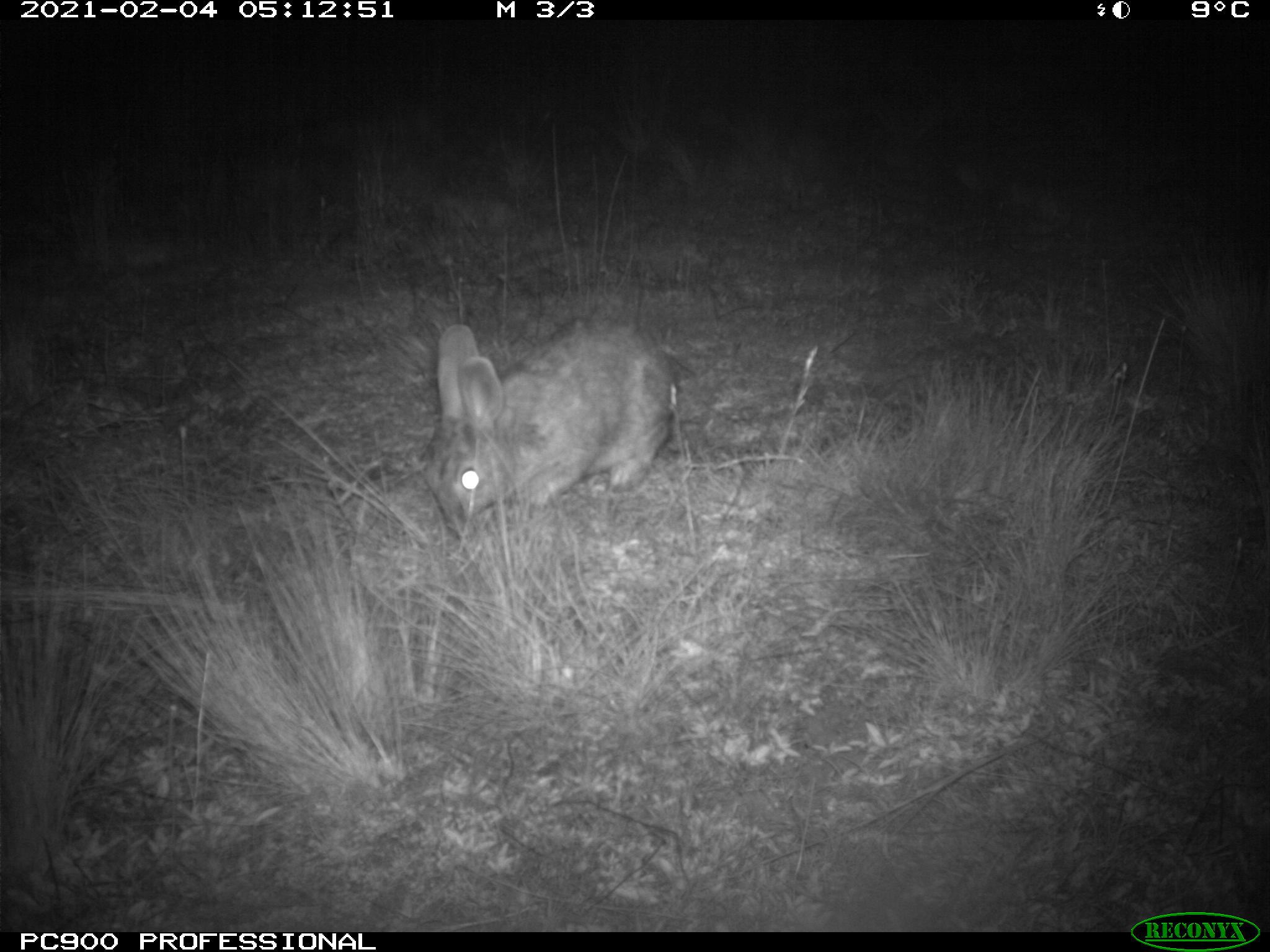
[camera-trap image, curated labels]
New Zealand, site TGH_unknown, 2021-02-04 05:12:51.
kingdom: Animalia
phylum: Chordata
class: Mammalia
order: Lagomorpha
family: Leporidae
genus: Oryctolagus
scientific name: Oryctolagus cuniculus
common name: european rabbit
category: rabbit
Rabbit (european rabbit) (Oryctolagus cuniculus).